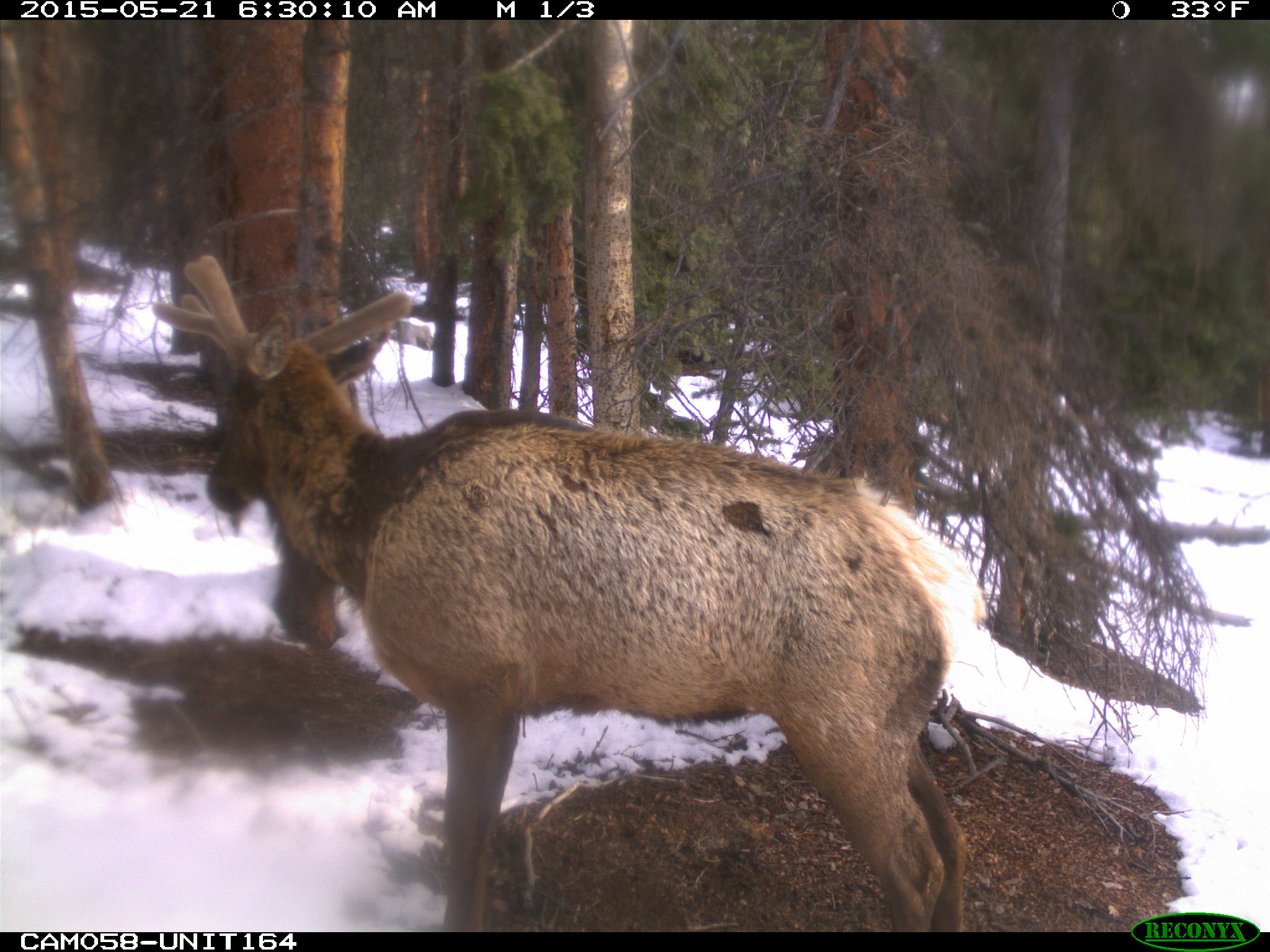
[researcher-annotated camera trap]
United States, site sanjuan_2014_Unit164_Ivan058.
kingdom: Animalia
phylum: Chordata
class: Mammalia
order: Artiodactyla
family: Cervidae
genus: Cervus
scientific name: Cervus elaphus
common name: red deer